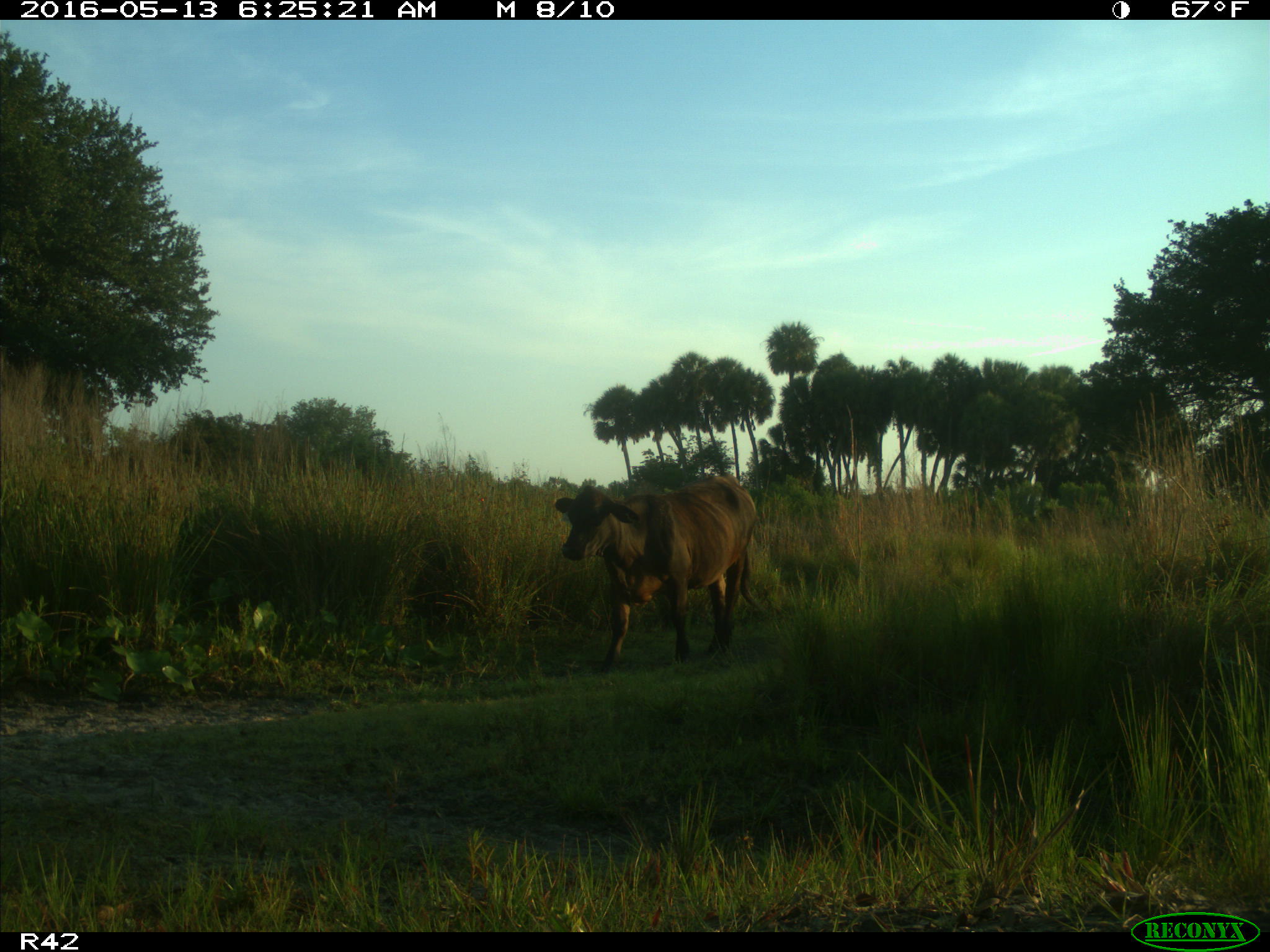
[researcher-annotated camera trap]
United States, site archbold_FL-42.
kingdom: Animalia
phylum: Chordata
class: Mammalia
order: Artiodactyla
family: Bovidae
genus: Bos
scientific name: Bos taurus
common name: domestic cow